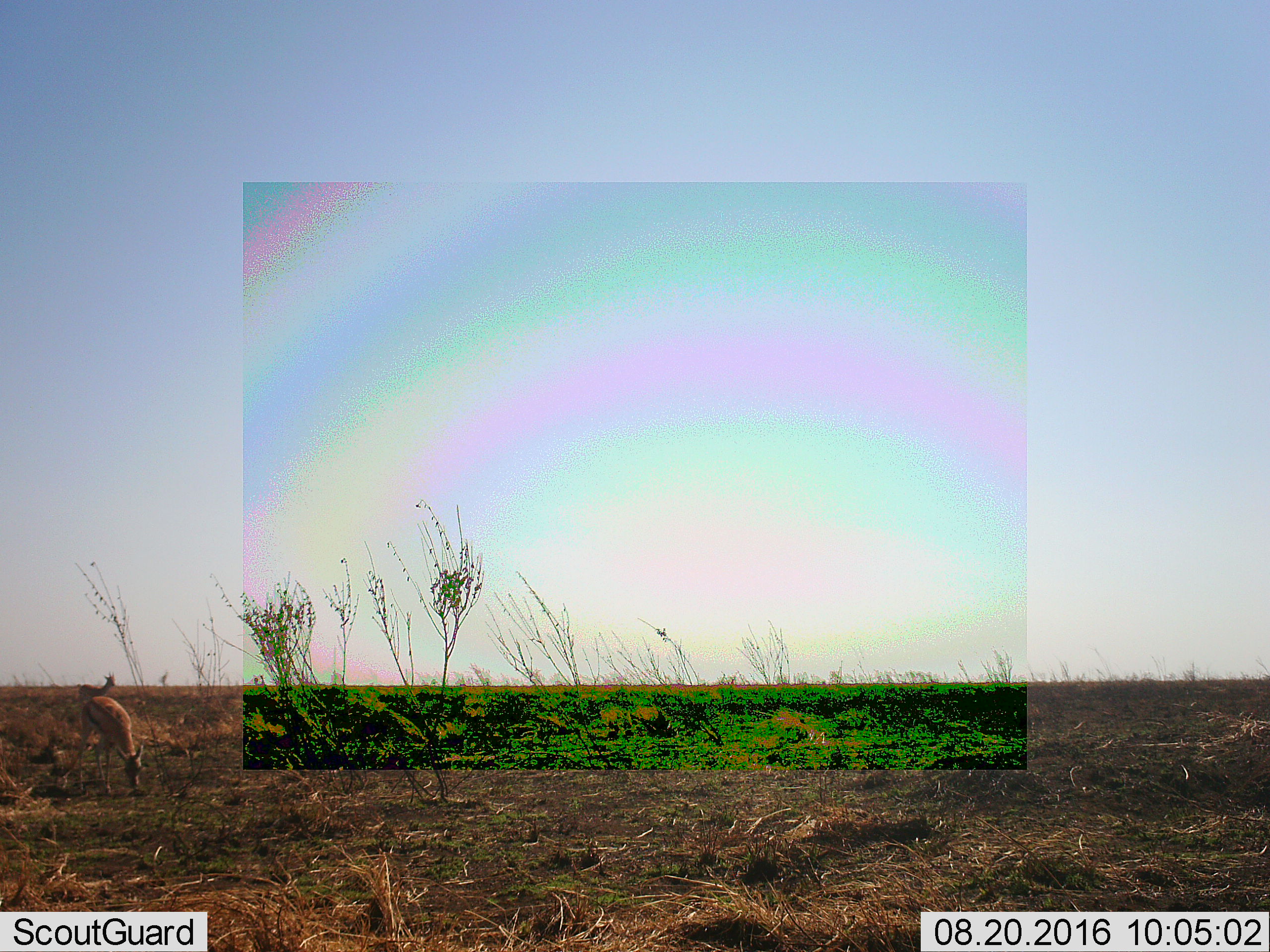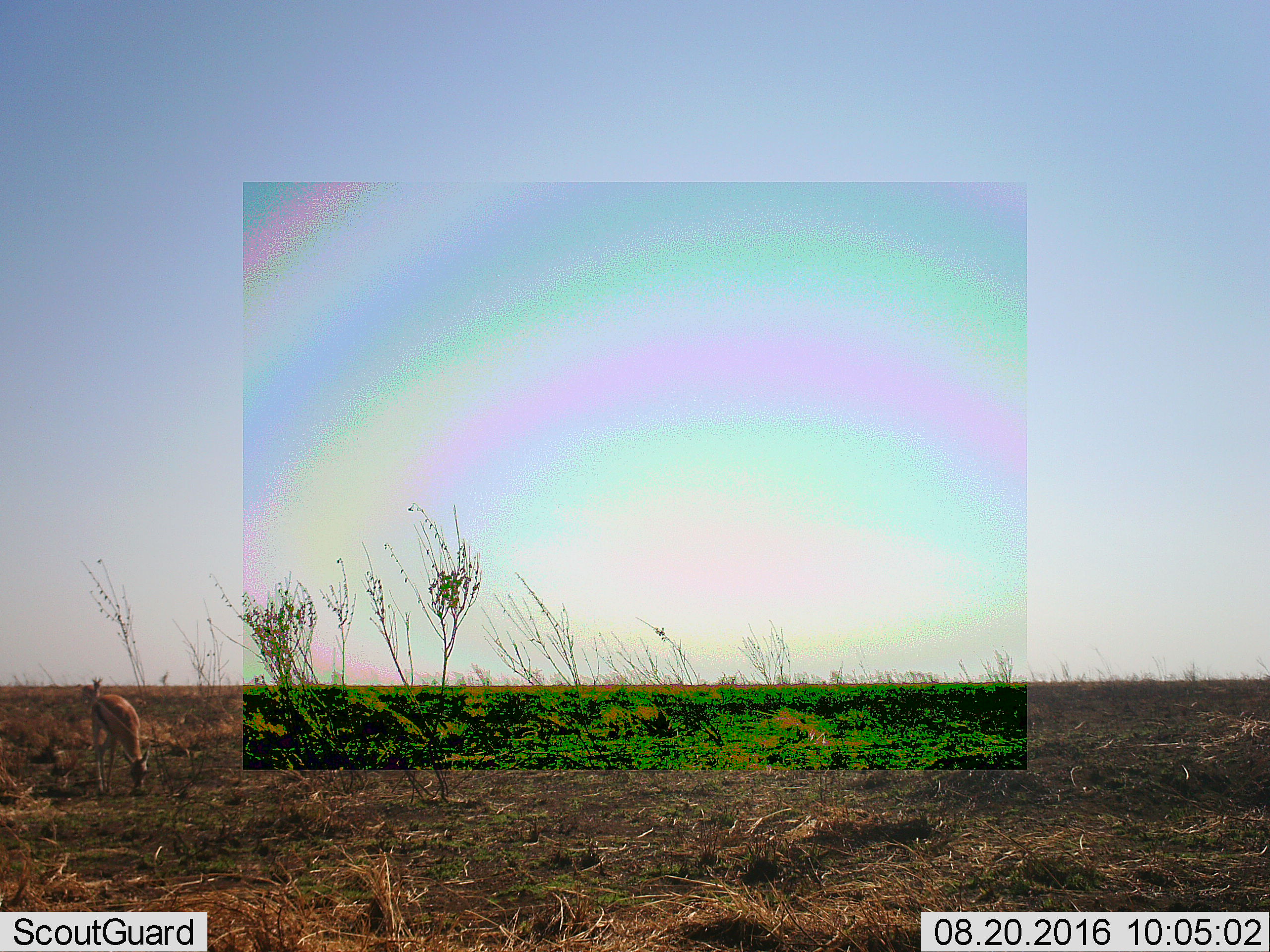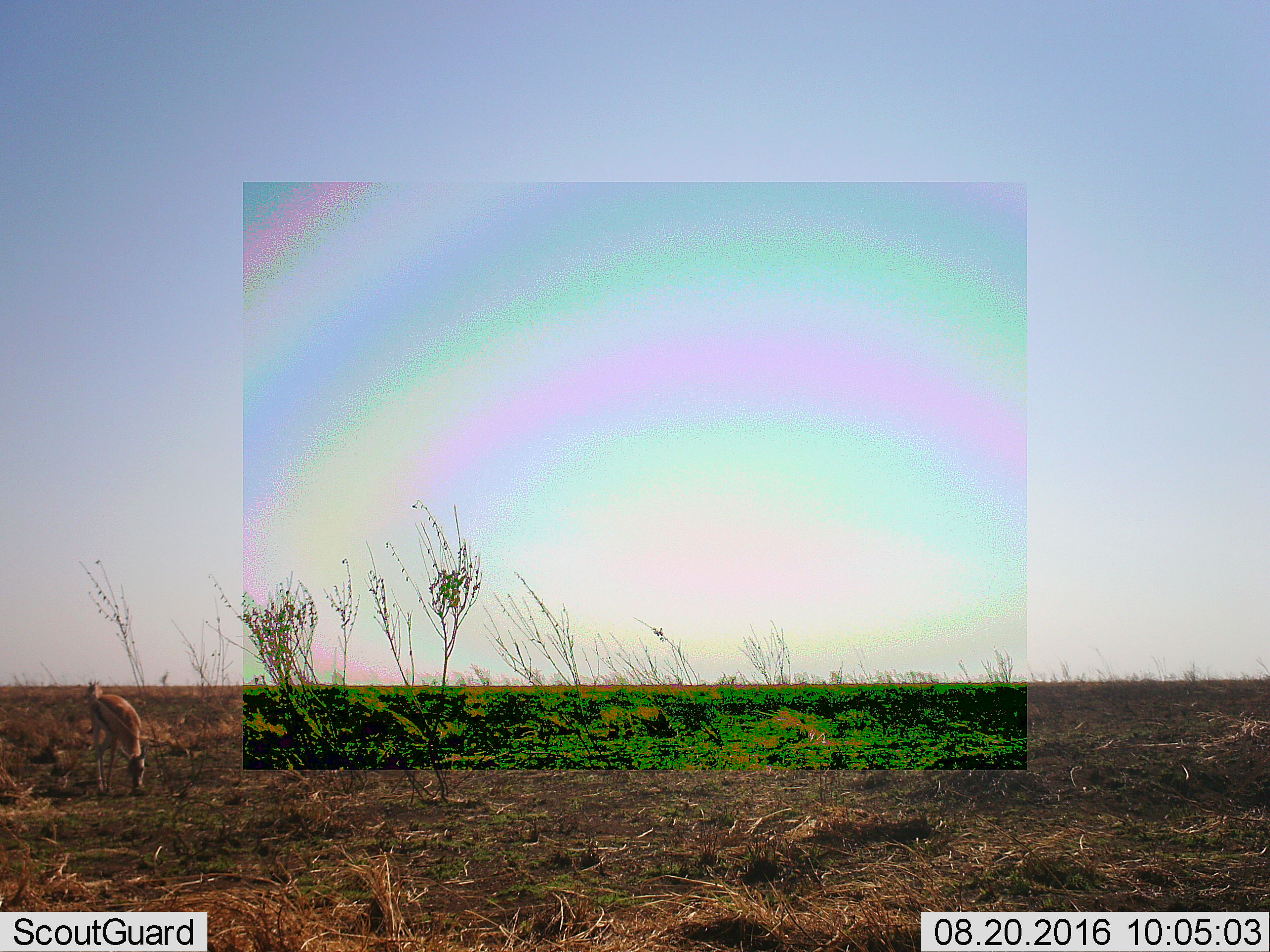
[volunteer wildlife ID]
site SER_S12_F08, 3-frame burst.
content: unidentified animal